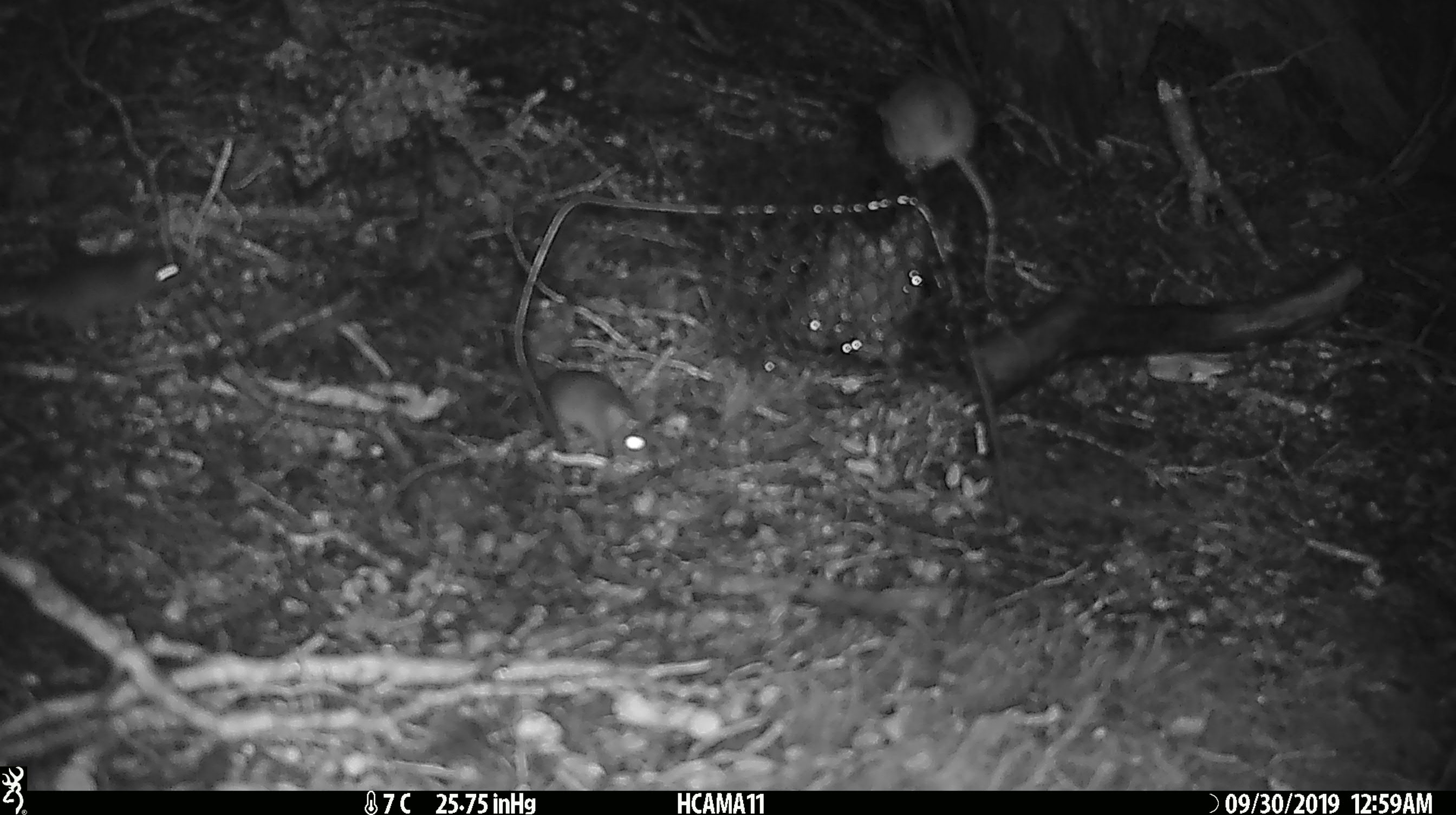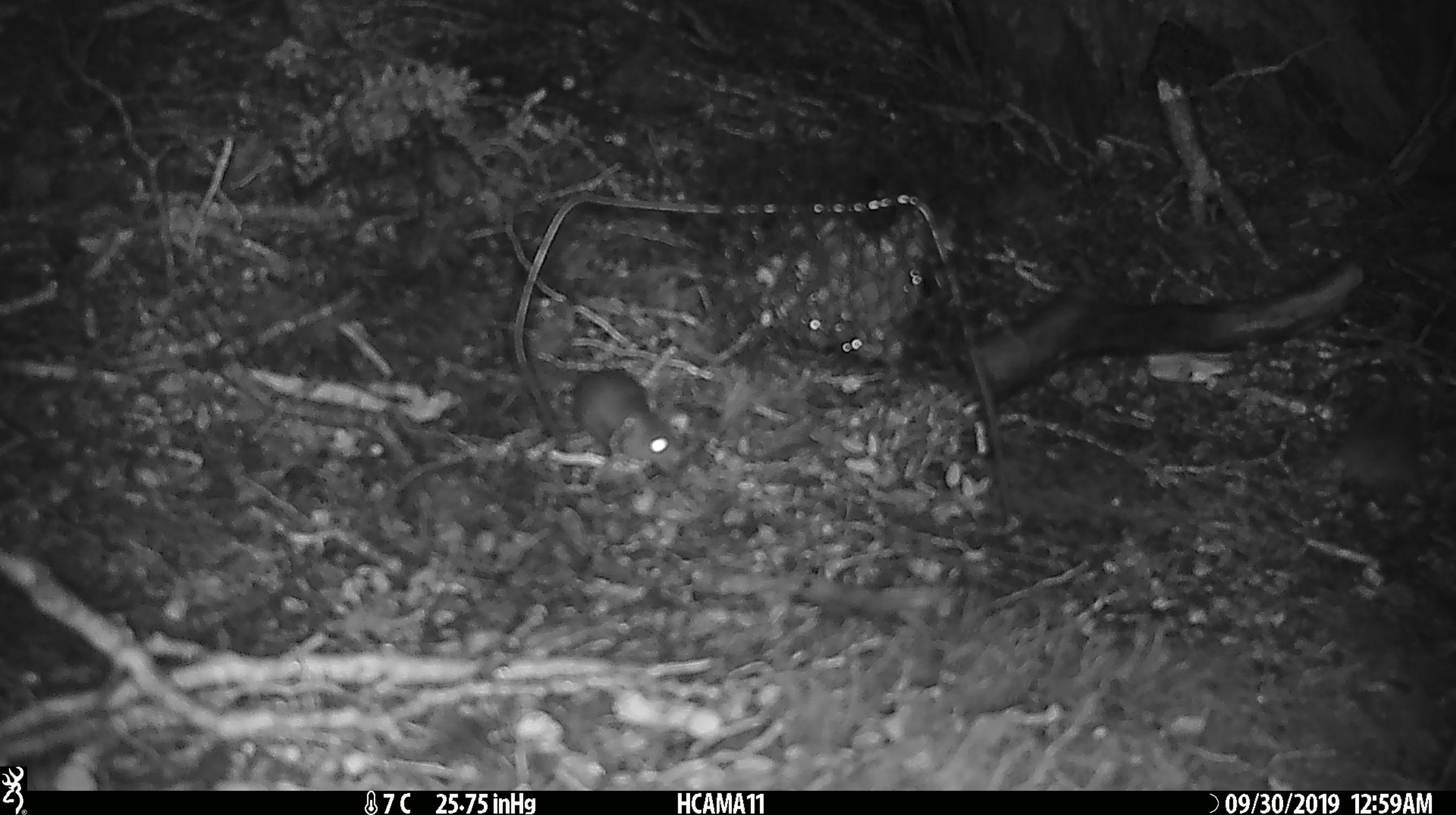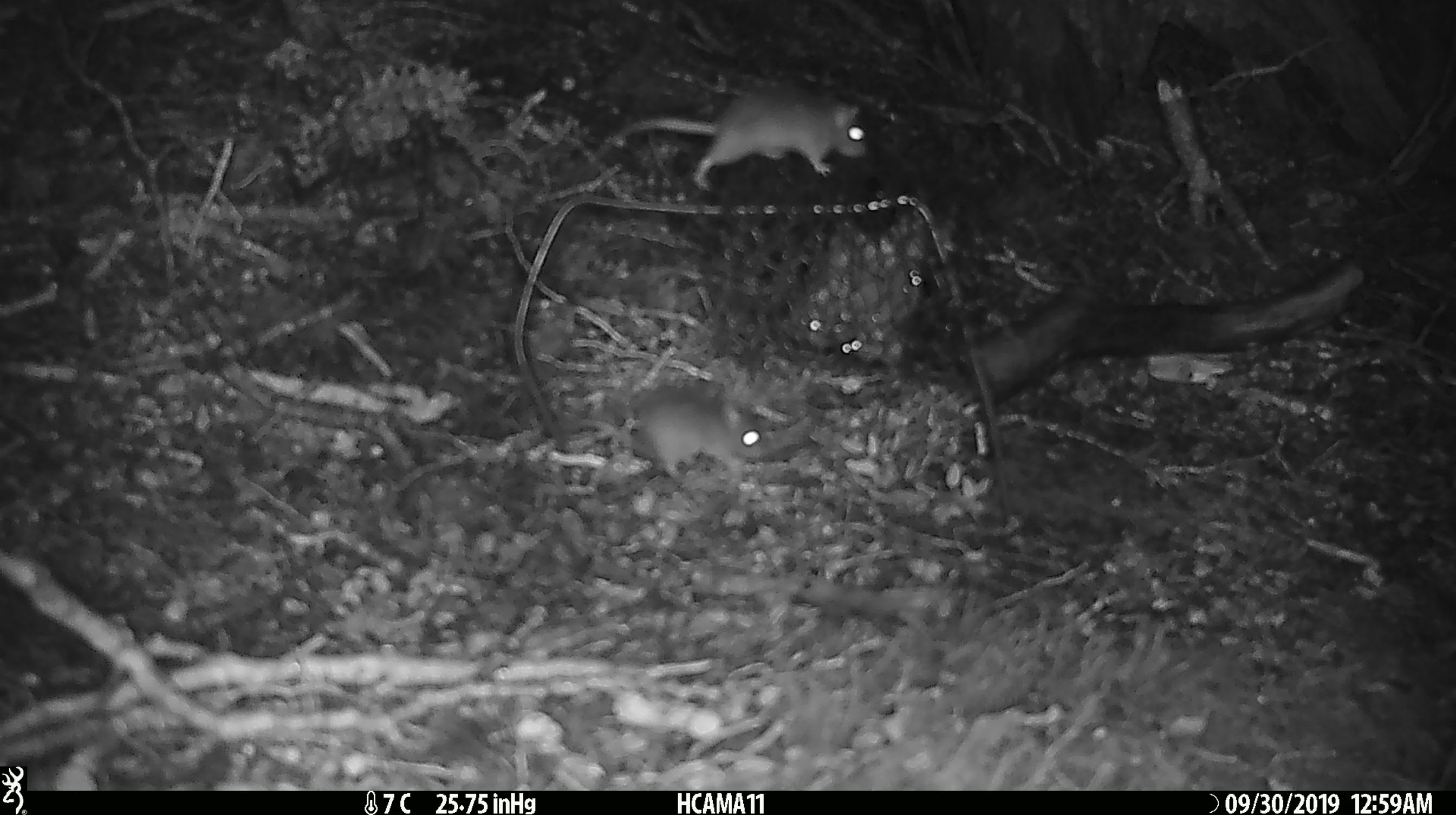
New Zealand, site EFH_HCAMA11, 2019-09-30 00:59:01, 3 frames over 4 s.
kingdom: Animalia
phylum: Chordata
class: Mammalia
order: Rodentia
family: Muridae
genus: Mus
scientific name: Mus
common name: mouse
Mouse (Mus).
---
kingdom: Animalia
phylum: Chordata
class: Mammalia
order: Rodentia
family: Muridae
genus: Rattus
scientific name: Rattus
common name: rat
Rat (Rattus).